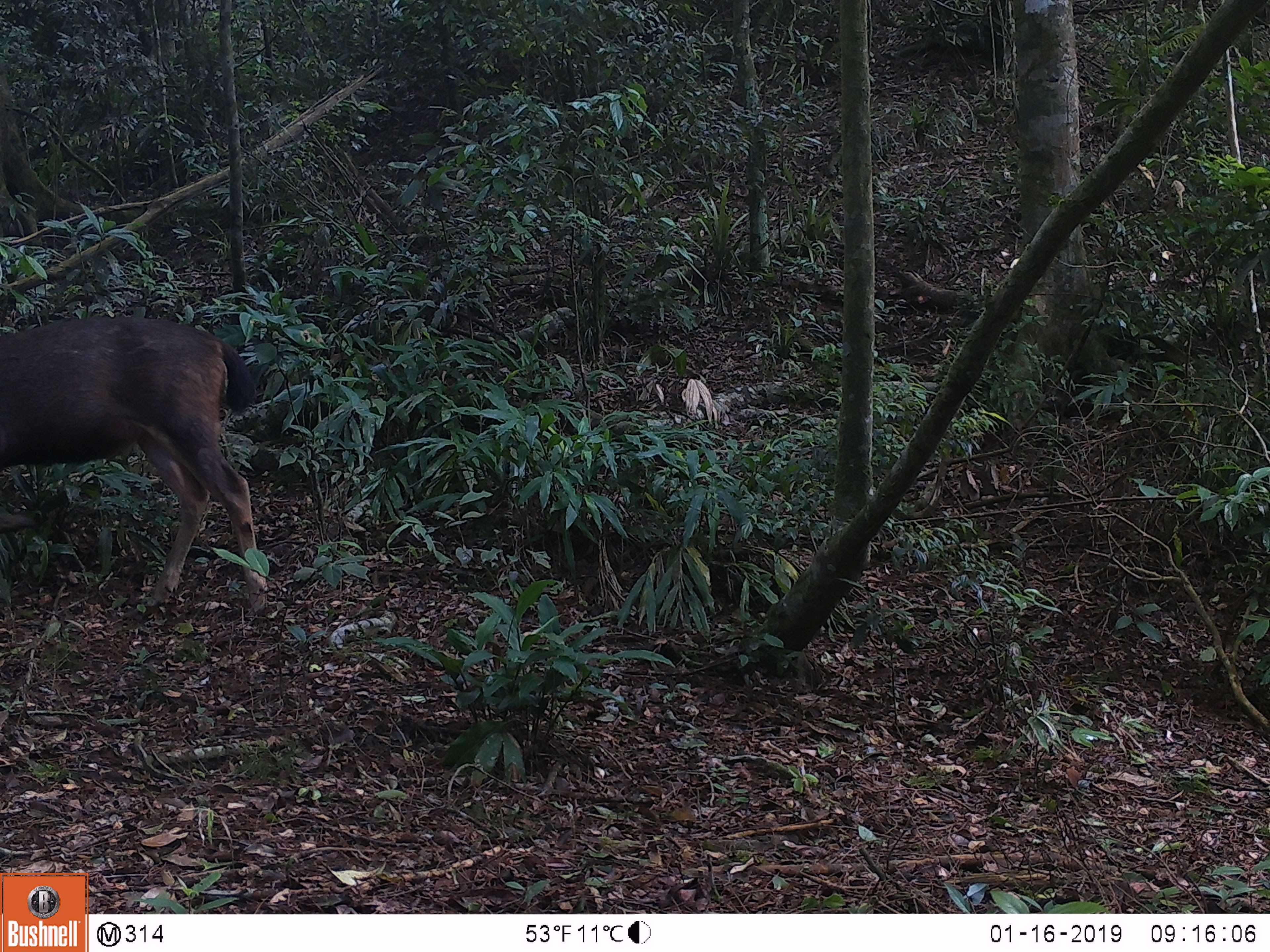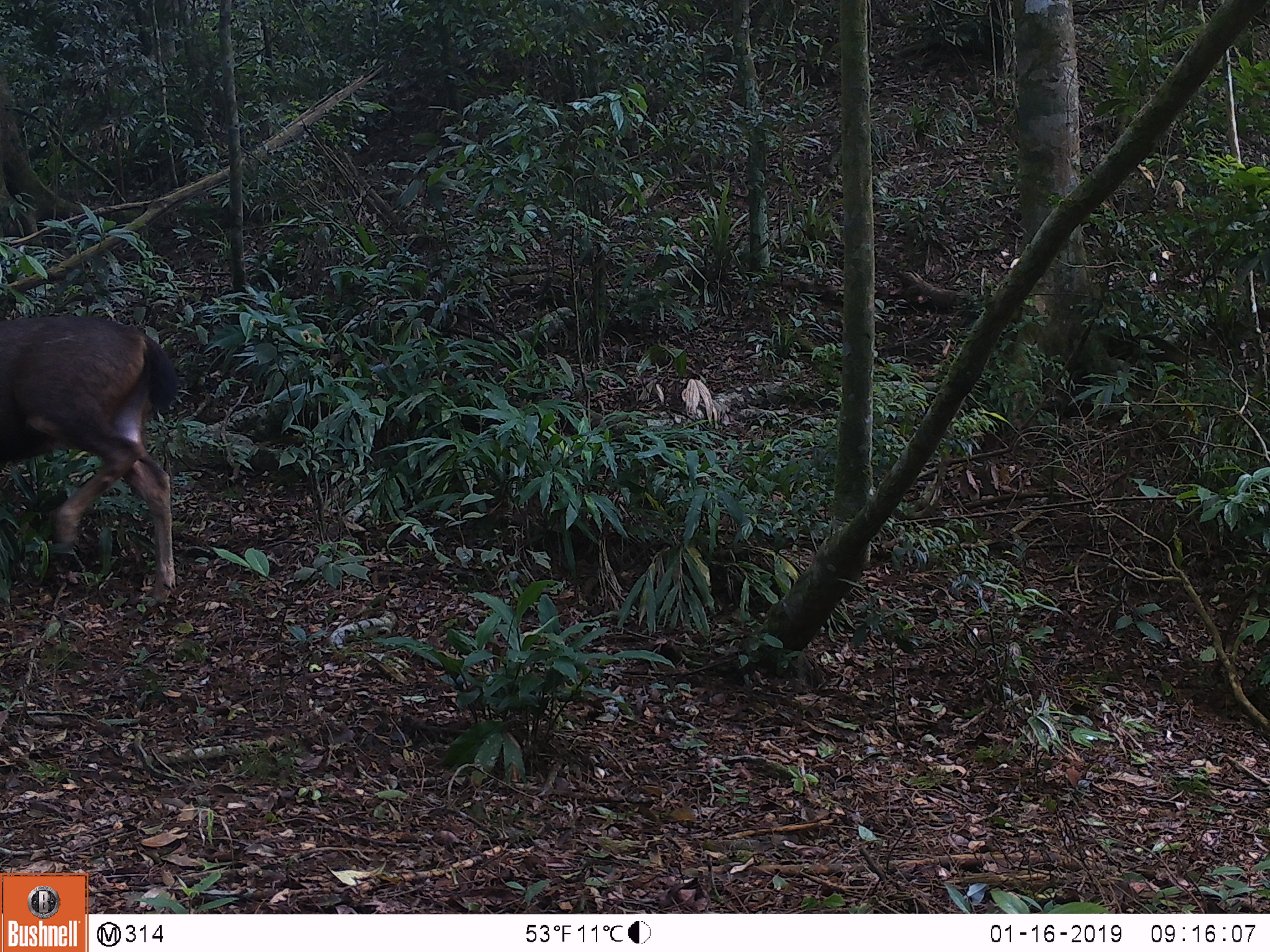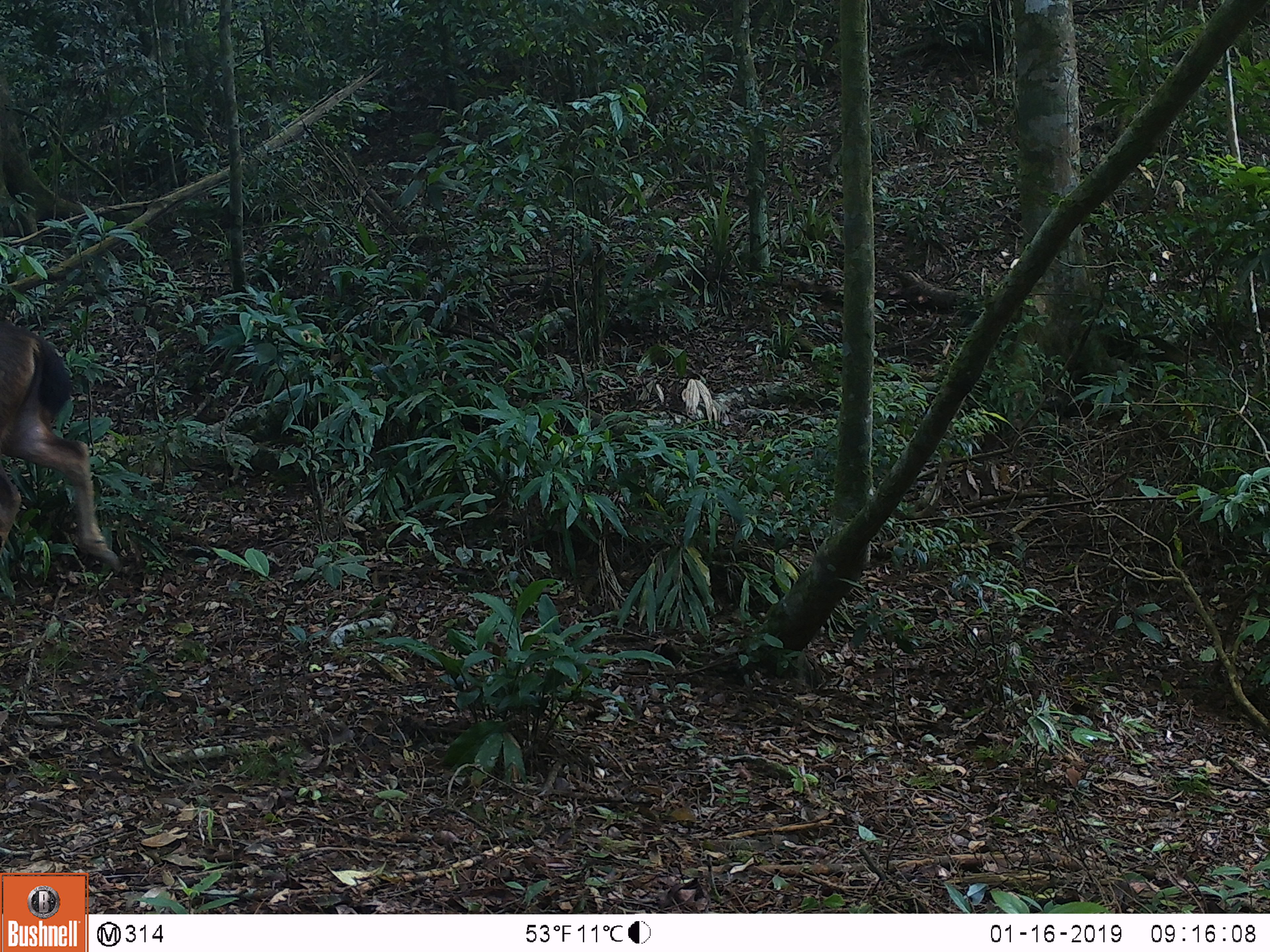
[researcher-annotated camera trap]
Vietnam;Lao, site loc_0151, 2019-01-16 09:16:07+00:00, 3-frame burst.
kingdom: Animalia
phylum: Chordata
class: Mammalia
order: Artiodactyla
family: Cervidae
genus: Rusa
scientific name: Rusa unicolor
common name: sambar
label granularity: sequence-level